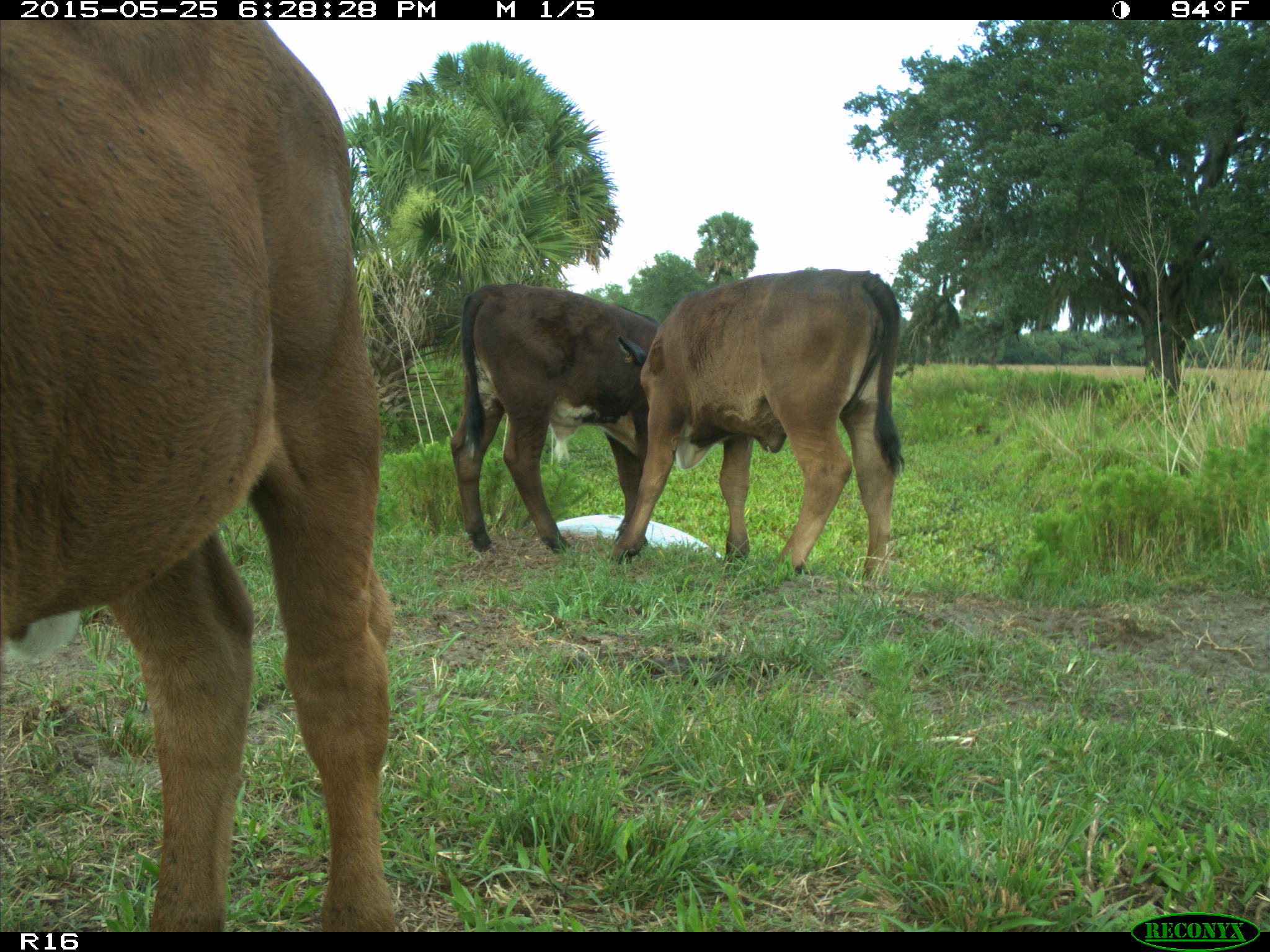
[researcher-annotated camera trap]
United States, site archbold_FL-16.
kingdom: Animalia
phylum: Chordata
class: Mammalia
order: Artiodactyla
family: Bovidae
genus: Bos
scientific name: Bos taurus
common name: domestic cow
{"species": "Bos taurus (domestic cow)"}